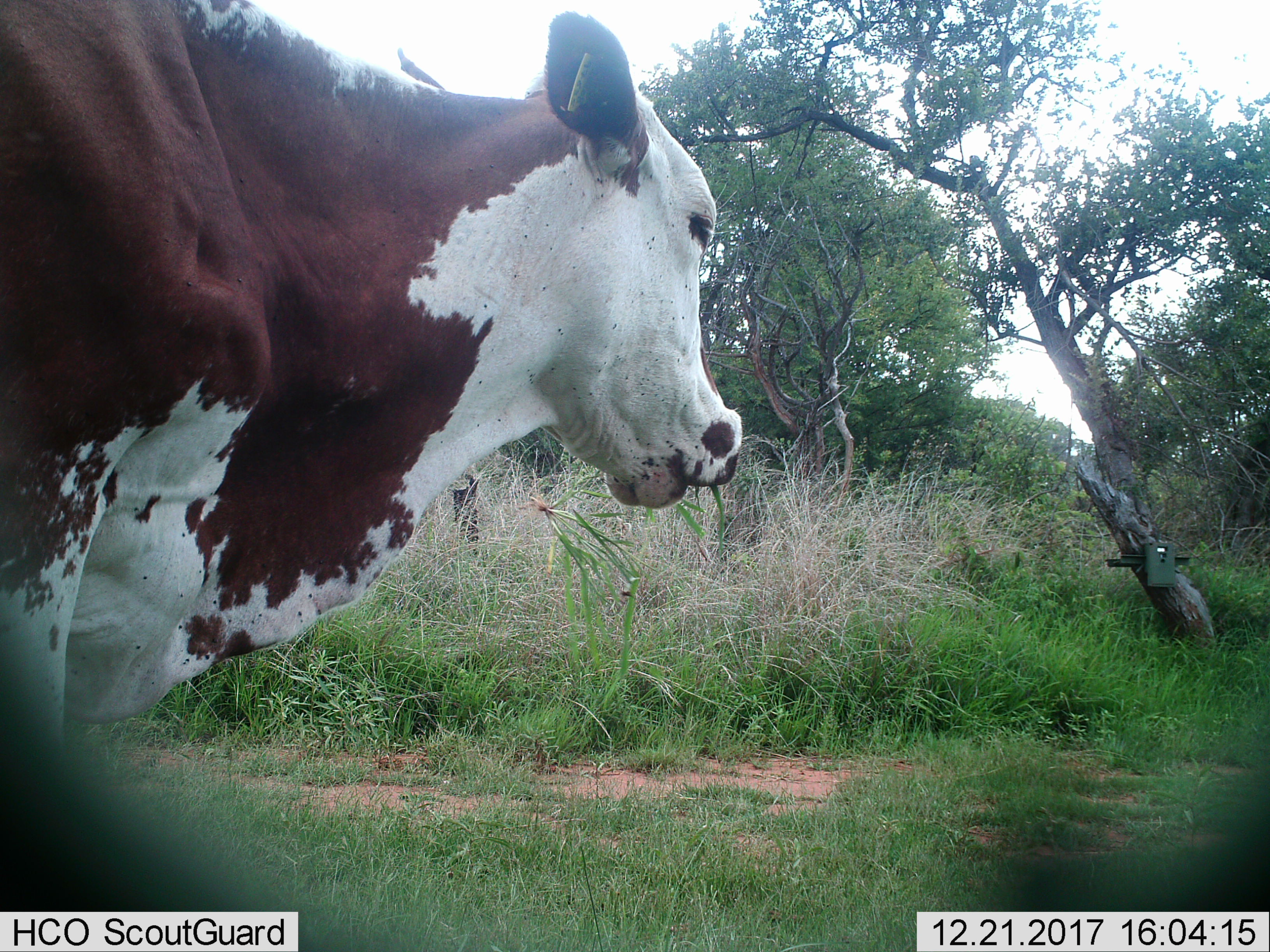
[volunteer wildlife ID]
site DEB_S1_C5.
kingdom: Animalia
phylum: Chordata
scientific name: Vertebrata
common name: domestic animal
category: domesticanimal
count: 1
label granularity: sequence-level